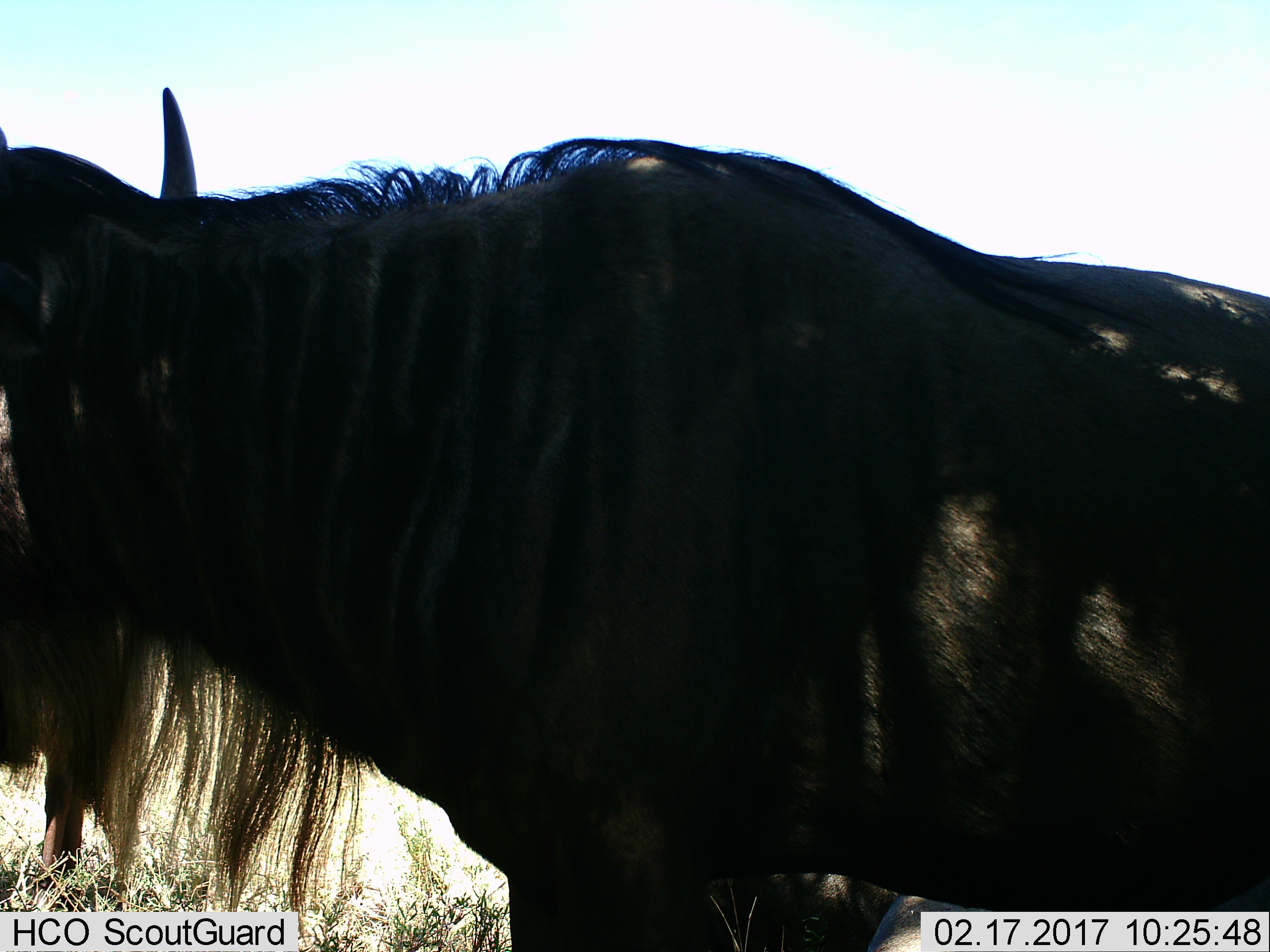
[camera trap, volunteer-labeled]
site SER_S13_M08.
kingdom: Animalia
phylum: Chordata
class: Mammalia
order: Artiodactyla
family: Bovidae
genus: Connochaetes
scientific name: Connochaetes taurinus taurinus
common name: blue wildebeest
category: wildebeestblue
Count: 1.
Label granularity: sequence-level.